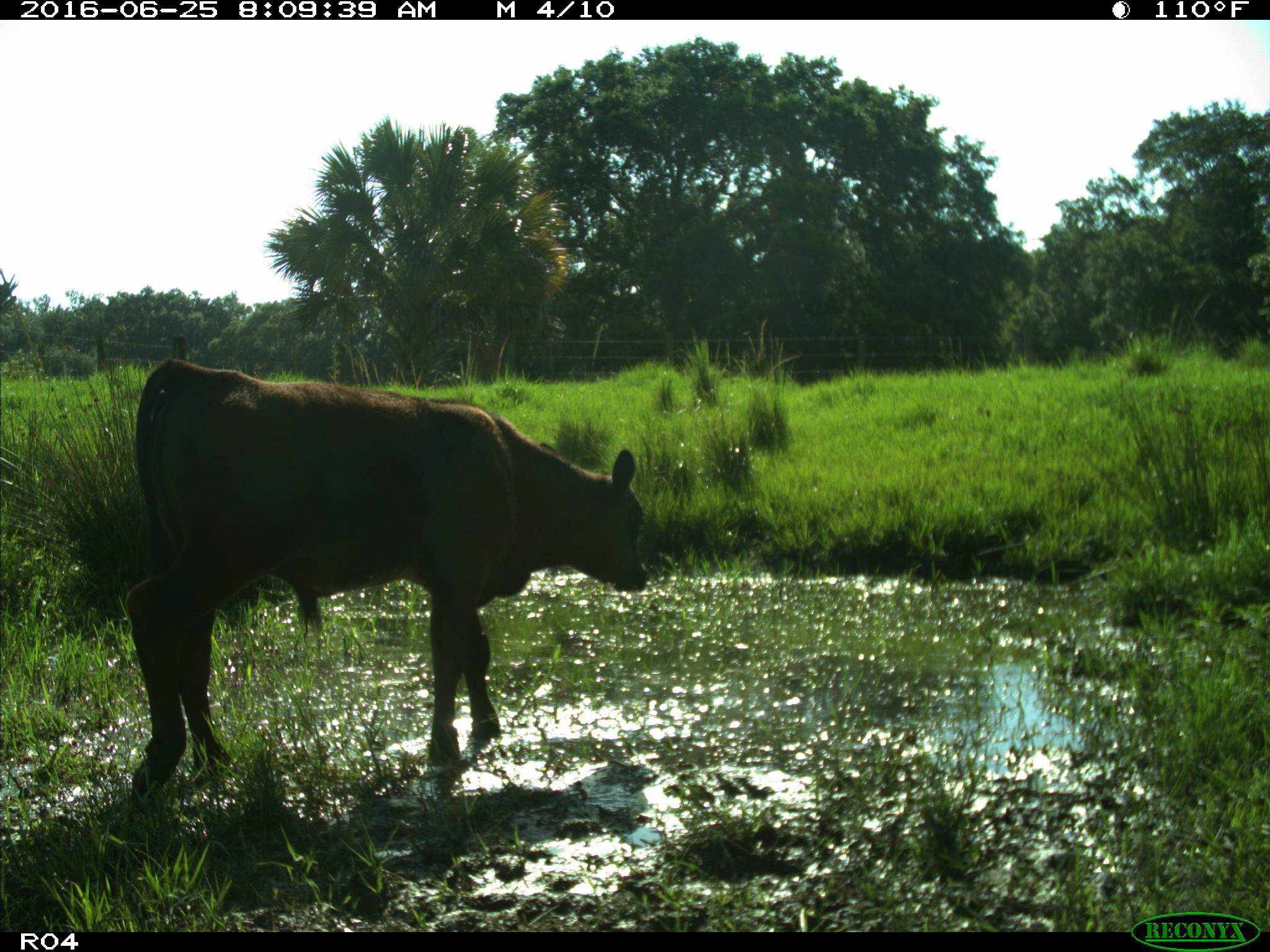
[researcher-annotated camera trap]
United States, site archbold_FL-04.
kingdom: Animalia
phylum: Chordata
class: Mammalia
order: Artiodactyla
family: Bovidae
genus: Bos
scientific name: Bos taurus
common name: domestic cow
Bos taurus (domestic cow).